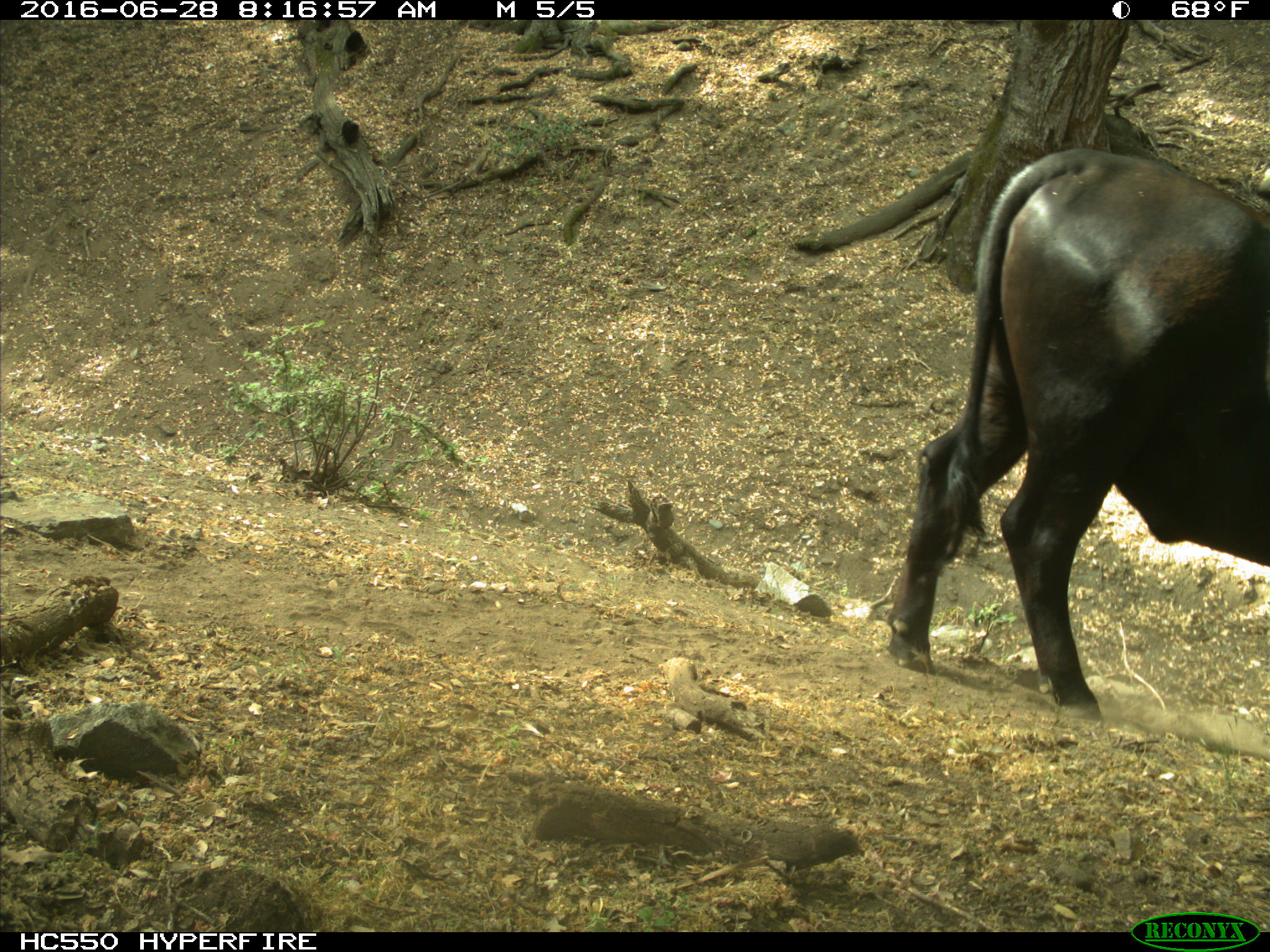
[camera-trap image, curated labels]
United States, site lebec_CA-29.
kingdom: Animalia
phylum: Chordata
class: Mammalia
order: Artiodactyla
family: Bovidae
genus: Bos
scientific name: Bos taurus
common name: domestic cow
Bos taurus (domestic cow).